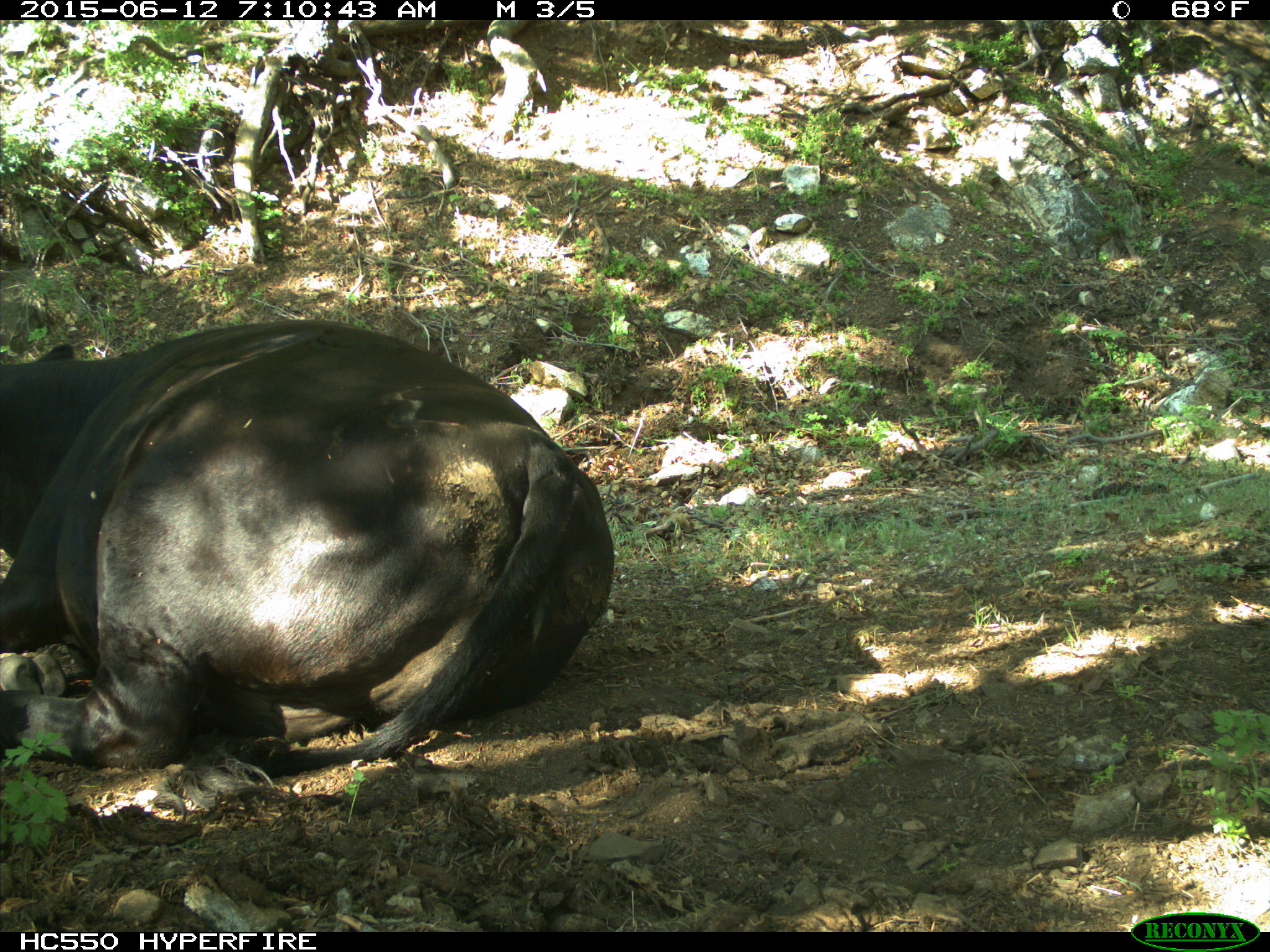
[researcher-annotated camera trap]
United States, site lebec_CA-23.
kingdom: Animalia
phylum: Chordata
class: Mammalia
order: Artiodactyla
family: Bovidae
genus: Bos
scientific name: Bos taurus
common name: domestic cow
Bos taurus (domestic cow).